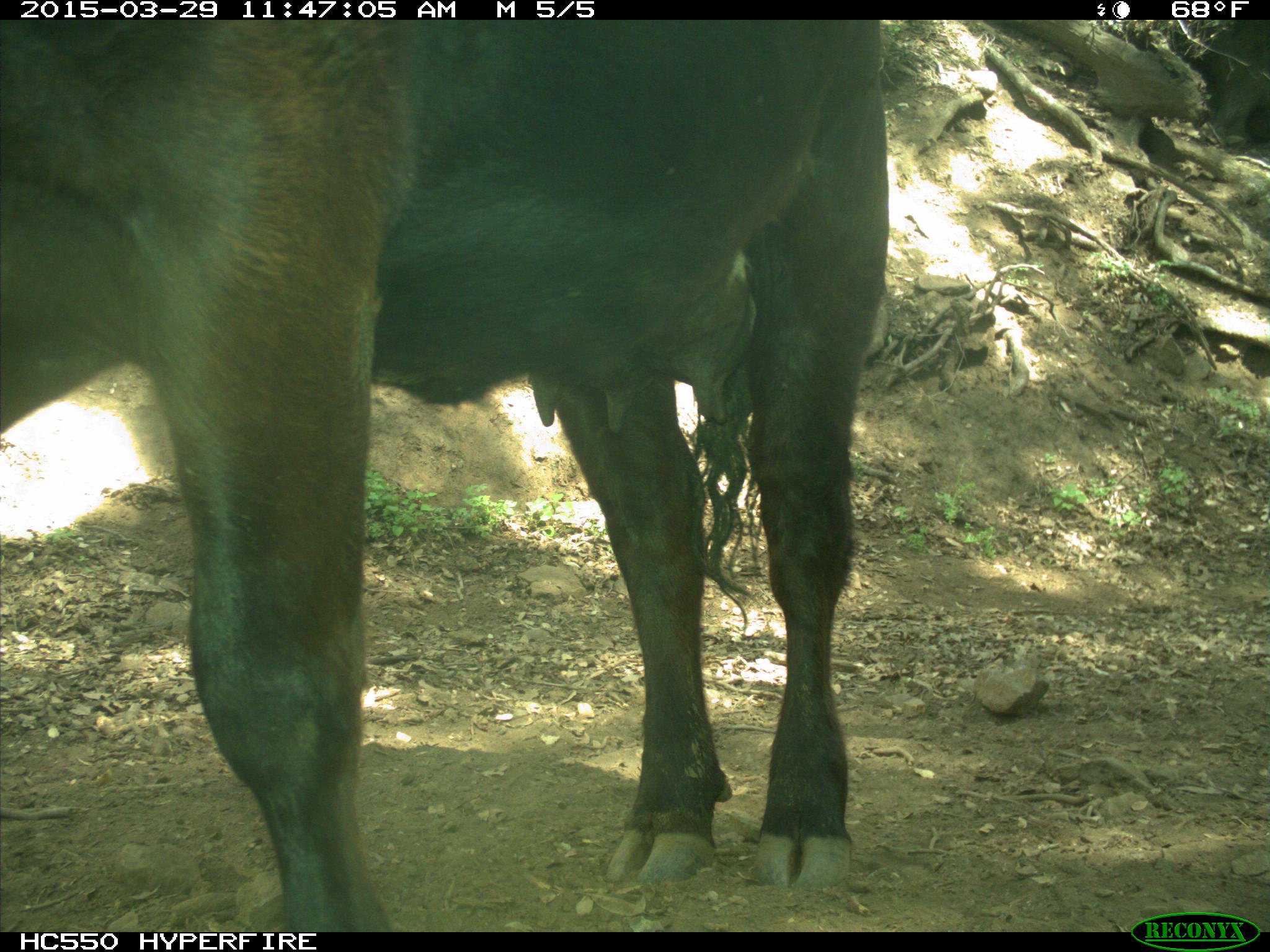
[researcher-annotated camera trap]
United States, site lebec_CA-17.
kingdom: Animalia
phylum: Chordata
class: Mammalia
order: Artiodactyla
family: Bovidae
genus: Bos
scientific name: Bos taurus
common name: domestic cow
Bos taurus (domestic cow).